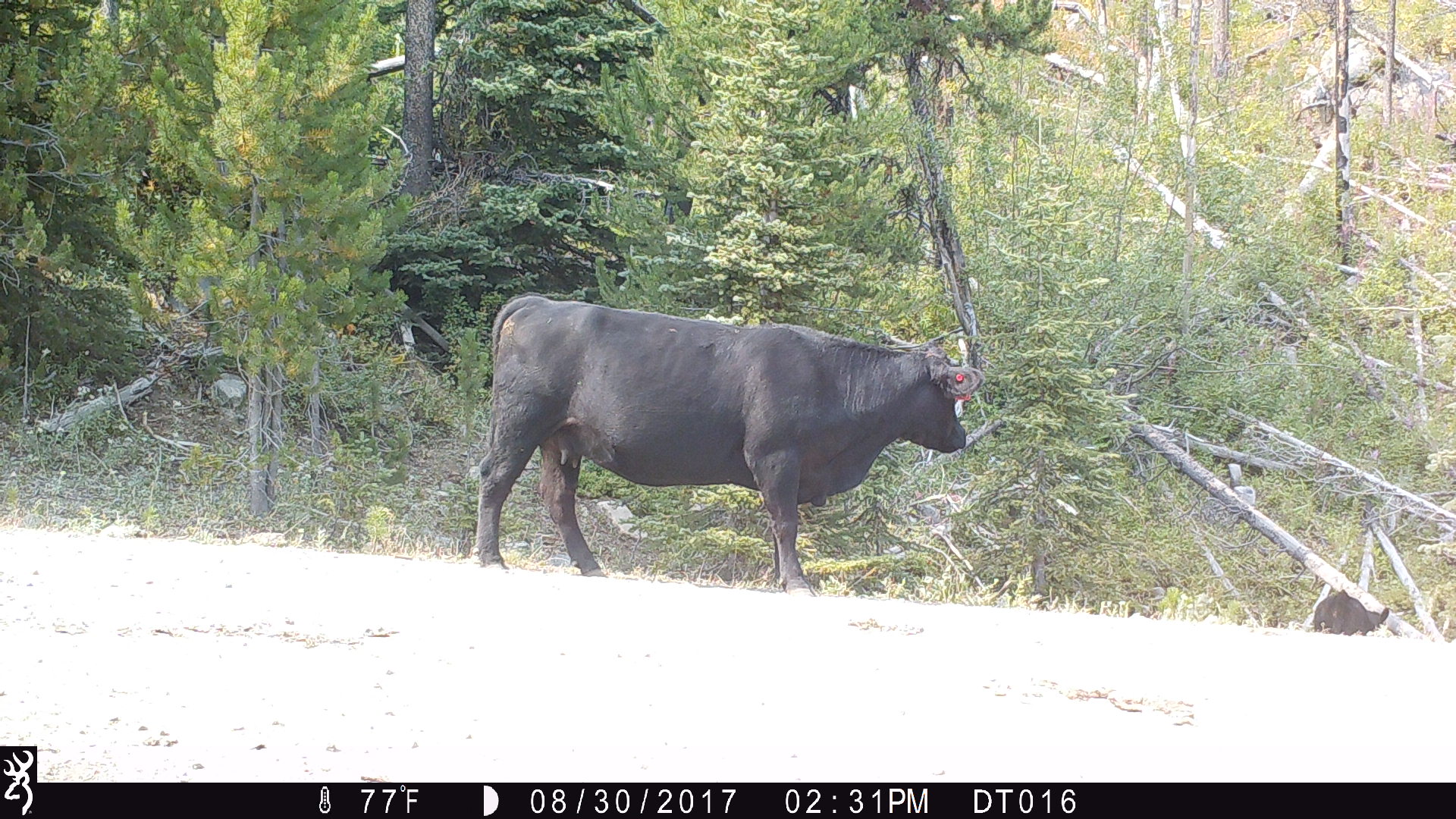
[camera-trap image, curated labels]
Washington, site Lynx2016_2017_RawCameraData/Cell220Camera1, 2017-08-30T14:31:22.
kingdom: Animalia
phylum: Chordata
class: Mammalia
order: Artiodactyla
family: Bovidae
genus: Bos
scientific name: Bos taurus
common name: domestic cattle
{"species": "domestic cattle (Bos taurus)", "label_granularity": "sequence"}